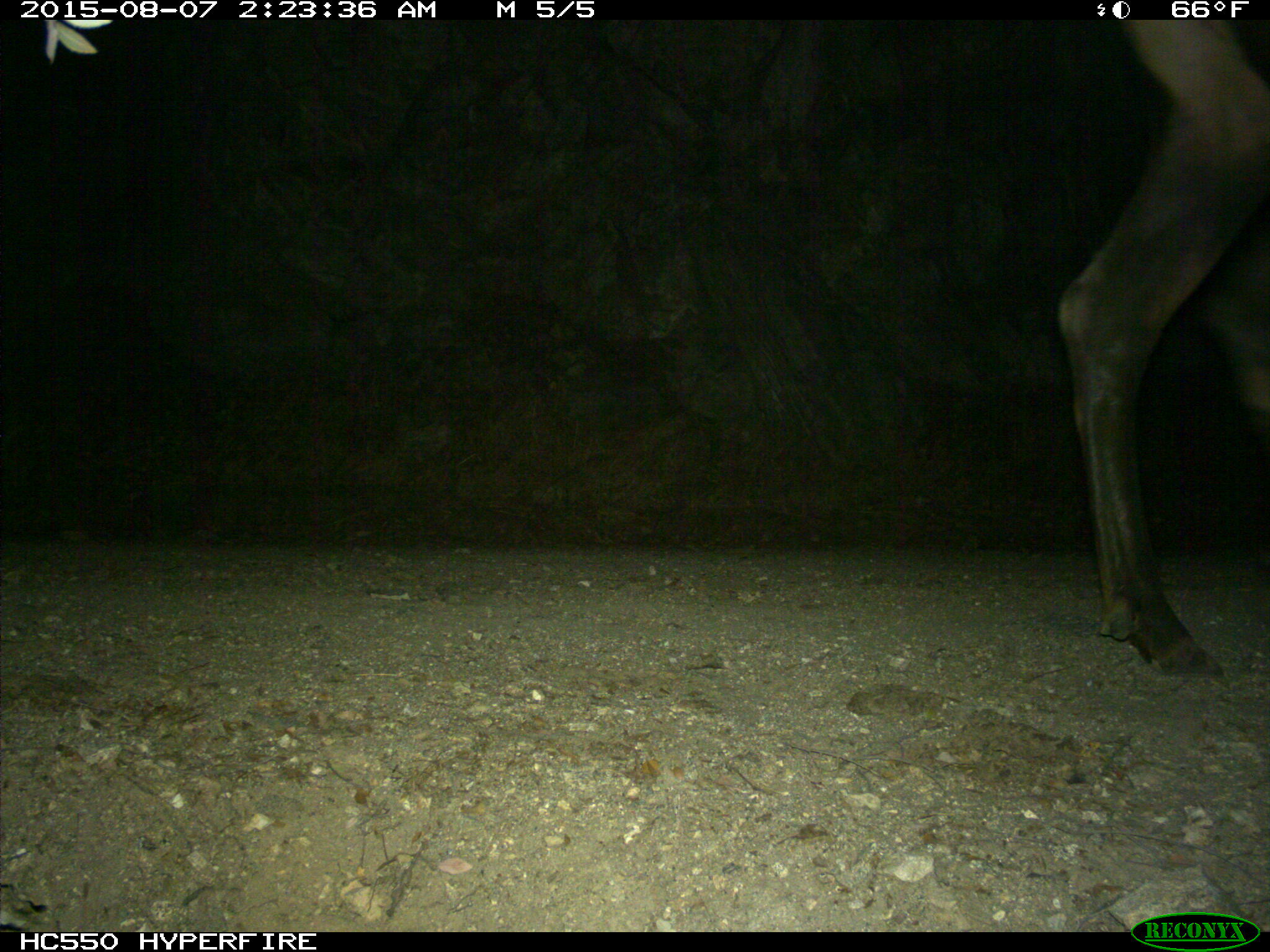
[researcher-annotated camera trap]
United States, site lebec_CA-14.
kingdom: Animalia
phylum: Chordata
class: Mammalia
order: Artiodactyla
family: Cervidae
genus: Cervus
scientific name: Cervus canadensis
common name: elk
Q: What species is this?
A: Cervus canadensis (elk).